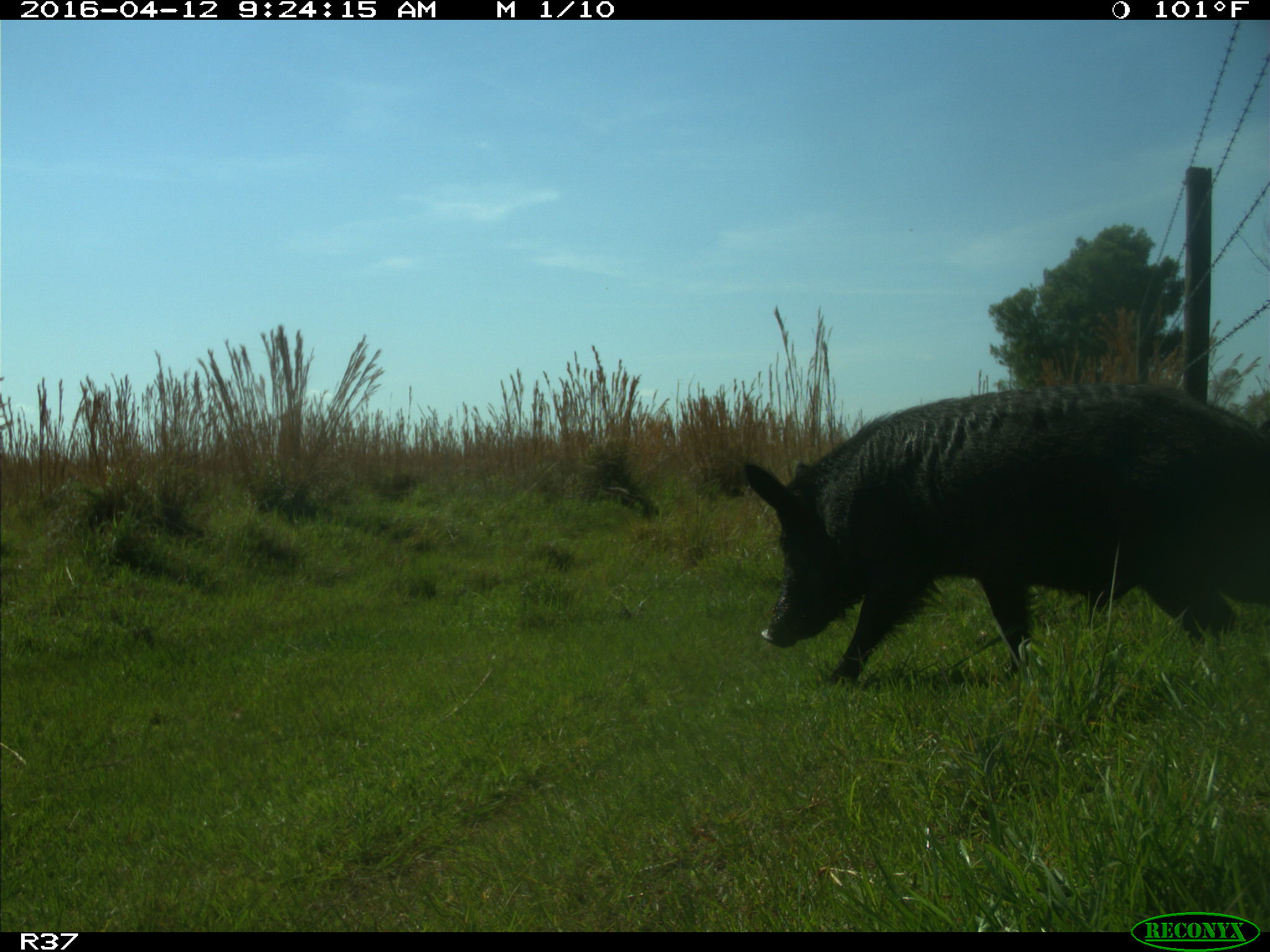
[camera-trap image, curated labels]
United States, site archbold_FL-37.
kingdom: Animalia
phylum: Chordata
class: Mammalia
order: Artiodactyla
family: Suidae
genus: Sus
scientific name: Sus scrofa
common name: wild boar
Sus scrofa (wild boar).